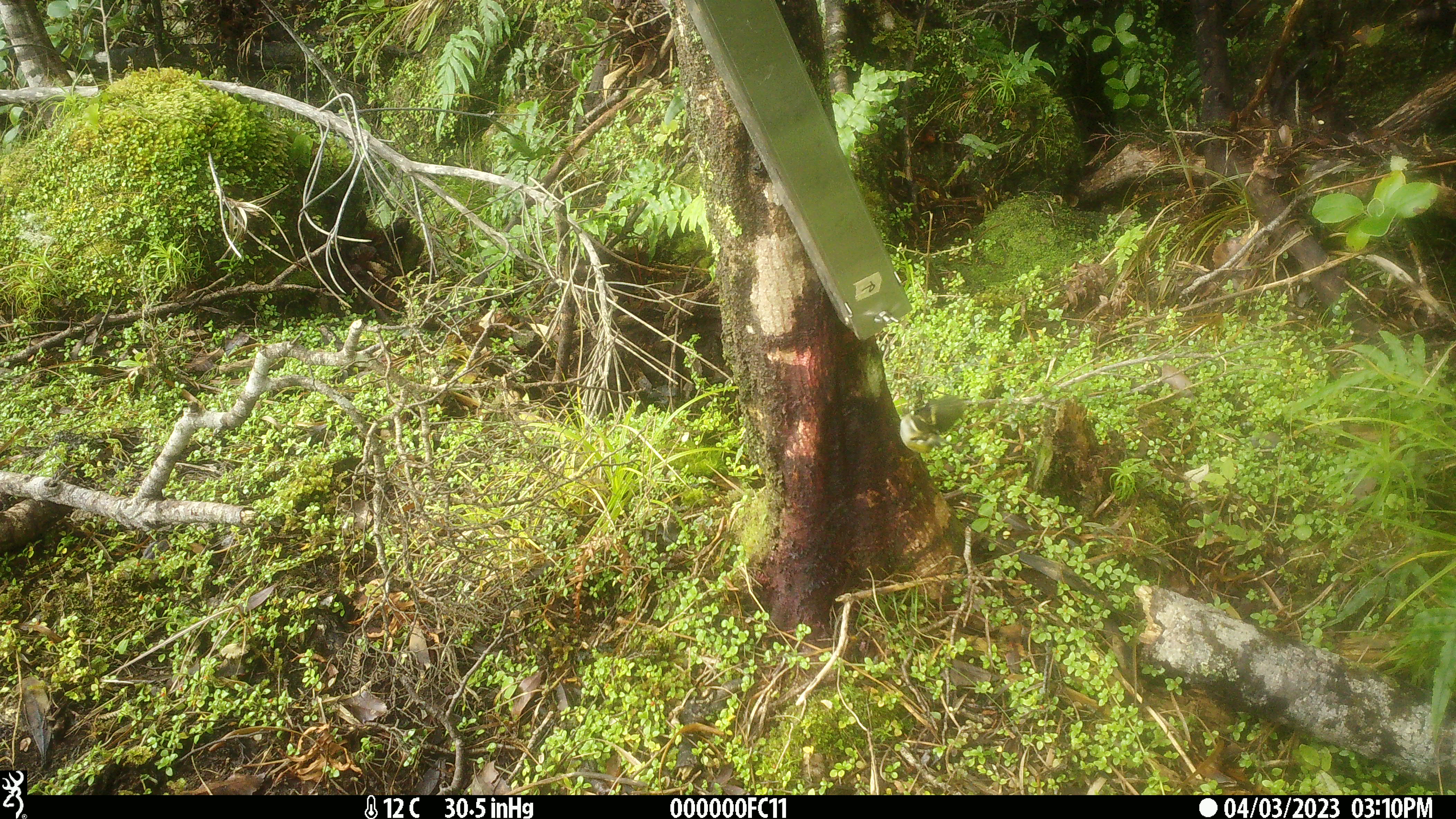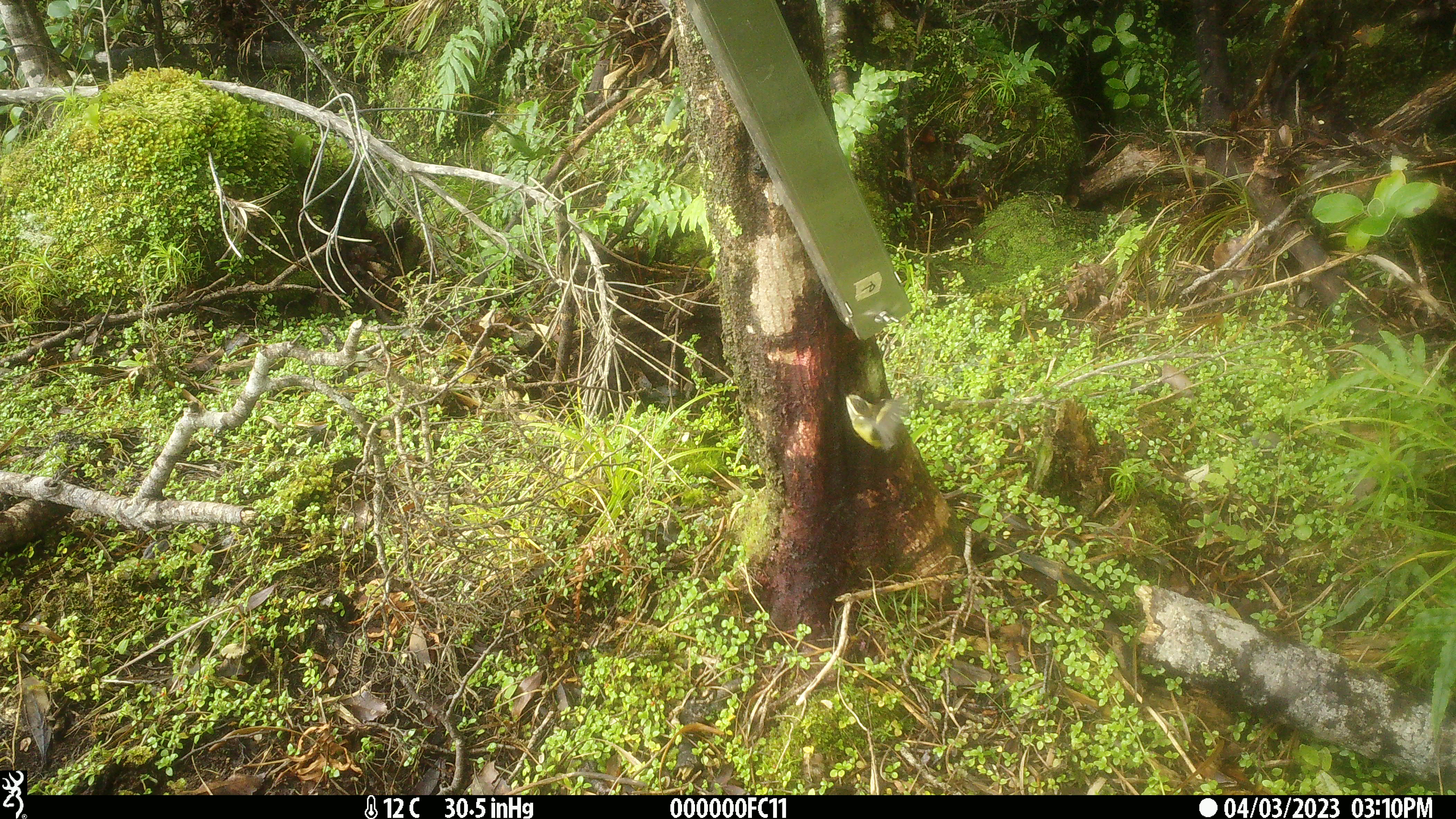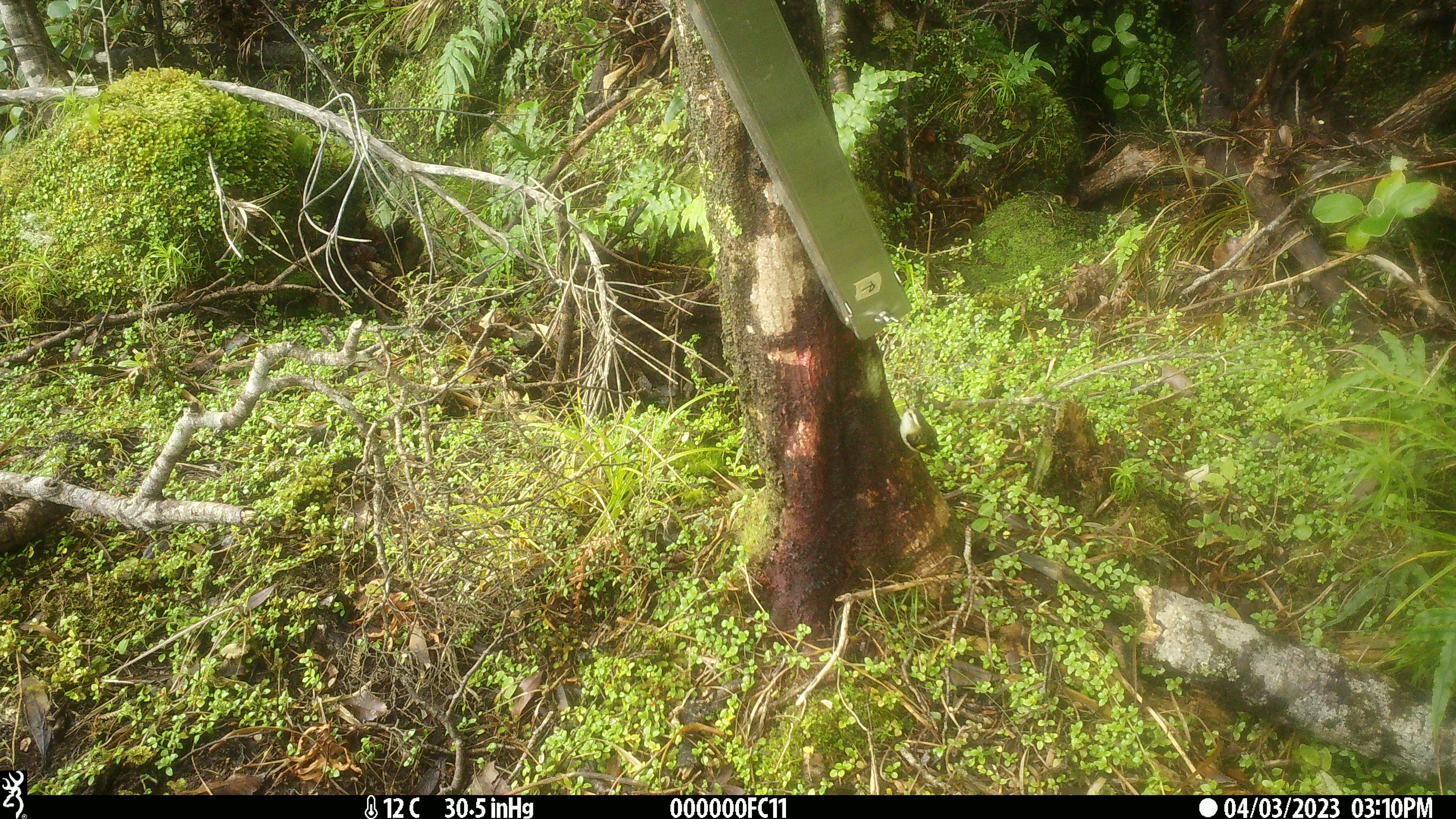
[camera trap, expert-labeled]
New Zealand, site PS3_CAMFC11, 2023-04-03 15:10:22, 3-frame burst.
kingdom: Animalia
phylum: Chordata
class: Aves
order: Passeriformes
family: Acanthisittidae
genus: Acanthisitta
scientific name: Acanthisitta chloris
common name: rifleman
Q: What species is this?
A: Rifleman (Acanthisitta chloris).